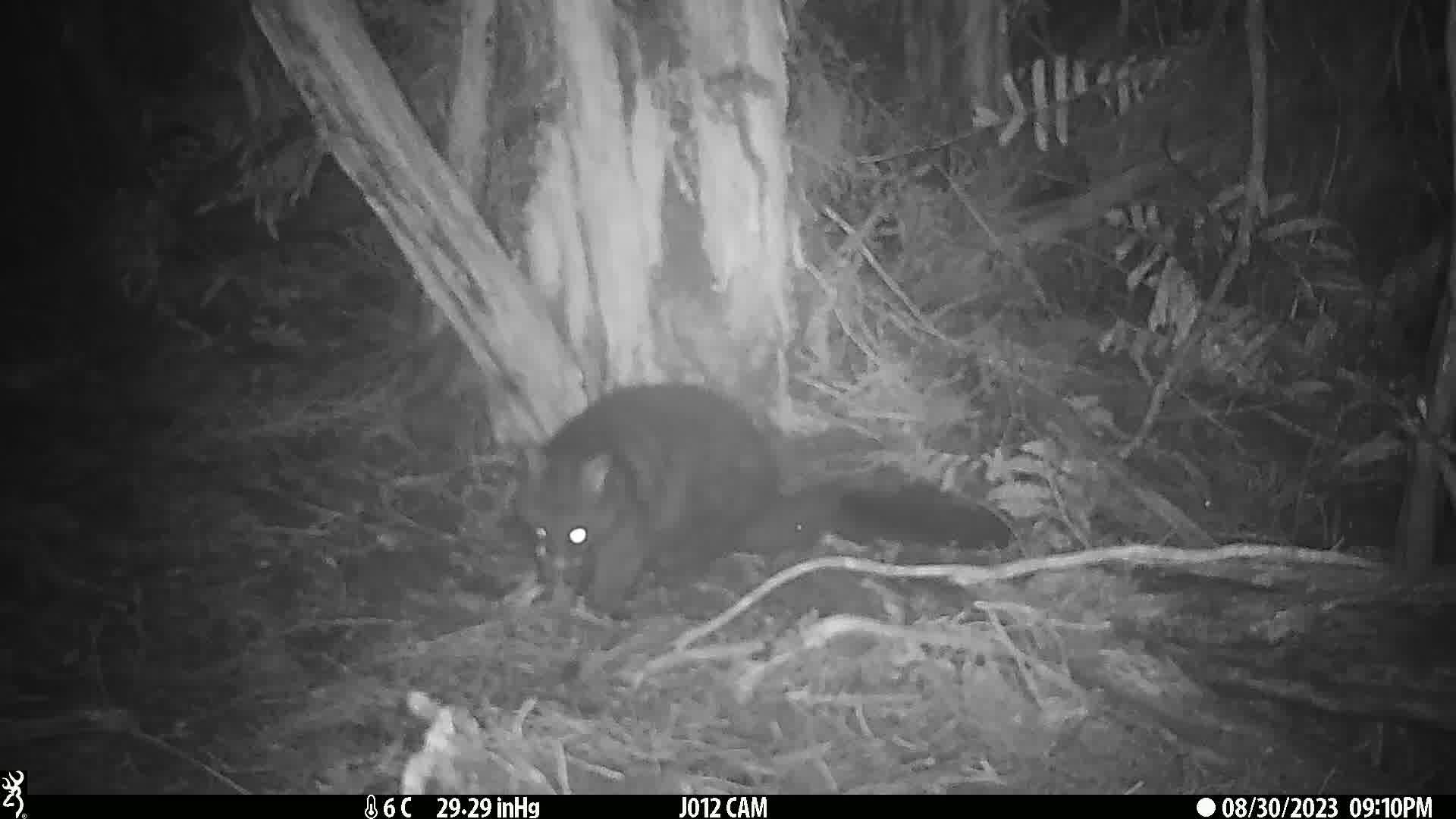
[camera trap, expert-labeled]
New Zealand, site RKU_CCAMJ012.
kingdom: Animalia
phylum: Chordata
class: Mammalia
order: Diprotodontia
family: Phalangeridae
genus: Trichosurus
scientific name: Trichosurus vulpecula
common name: common brushtail possum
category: possum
Possum (common brushtail possum) (Trichosurus vulpecula).